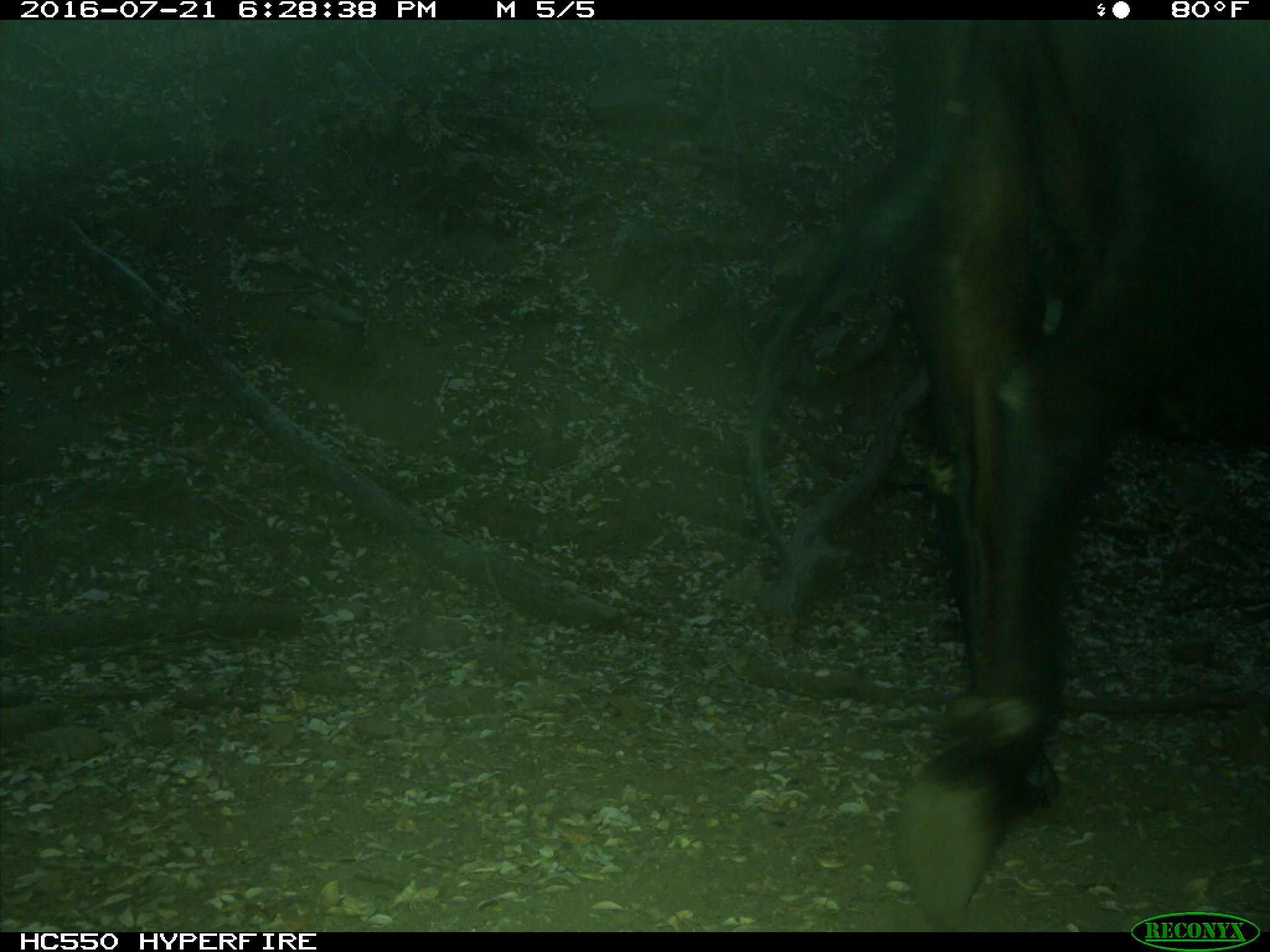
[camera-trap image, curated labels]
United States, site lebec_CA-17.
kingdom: Animalia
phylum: Chordata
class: Mammalia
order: Artiodactyla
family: Bovidae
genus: Bos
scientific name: Bos taurus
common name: domestic cow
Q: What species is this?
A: Bos taurus (domestic cow).